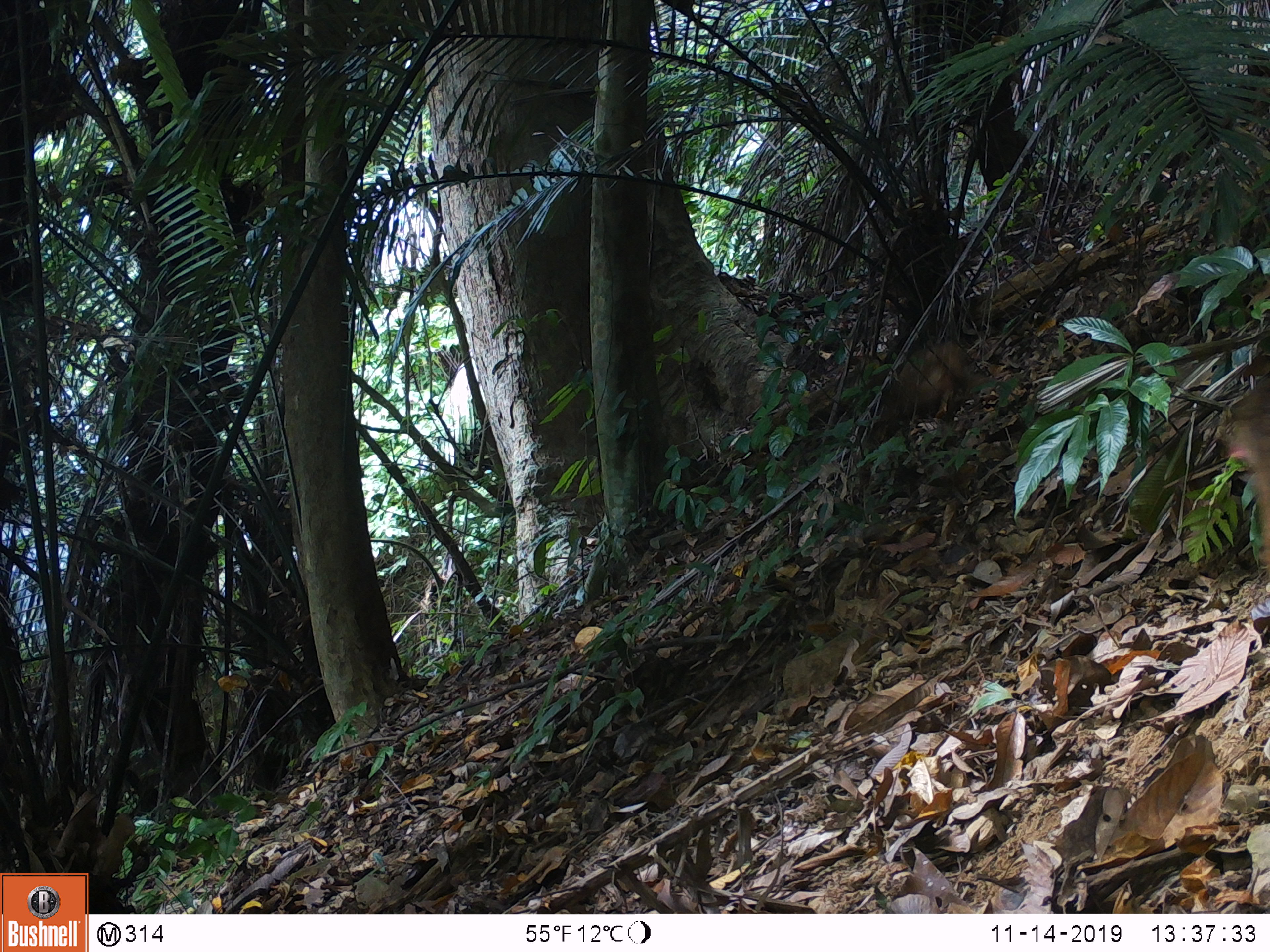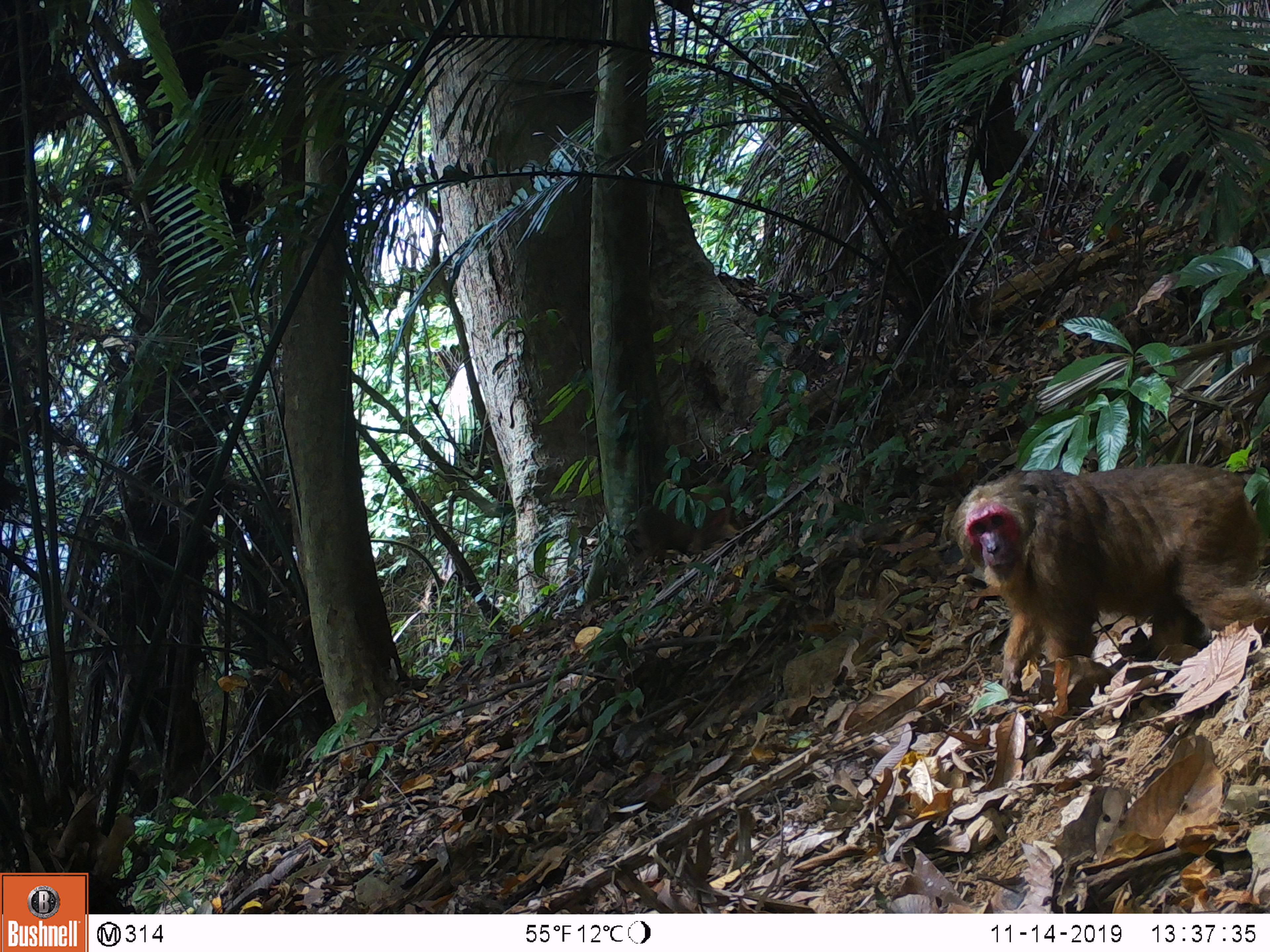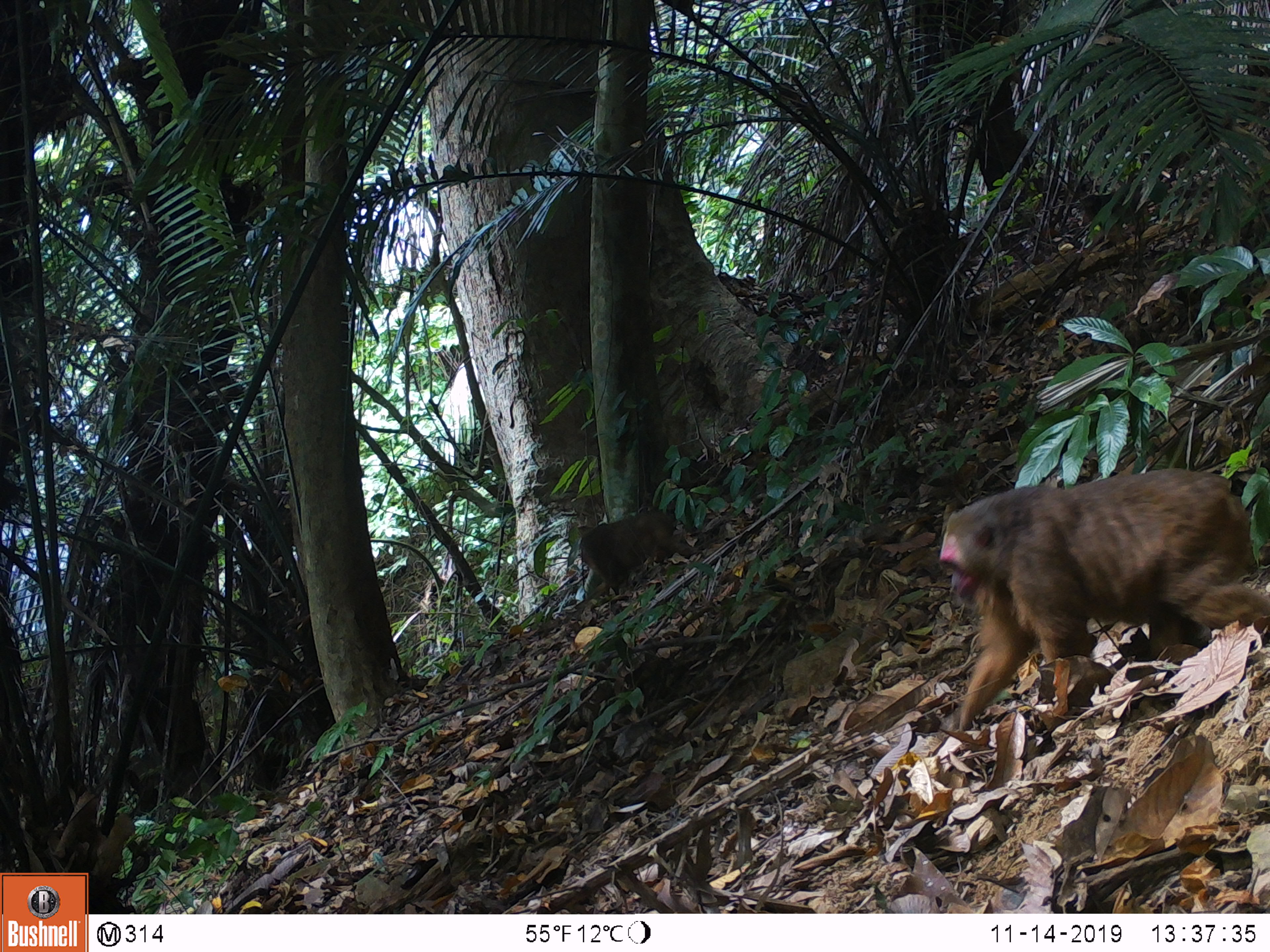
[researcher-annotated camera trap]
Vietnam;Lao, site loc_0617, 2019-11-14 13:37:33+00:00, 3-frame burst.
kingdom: Animalia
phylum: Chordata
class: Mammalia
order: Primates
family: Cercopithecidae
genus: Macaca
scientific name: Macaca arctoides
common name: stump-tailed macaque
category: stump tailed macaque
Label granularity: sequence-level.